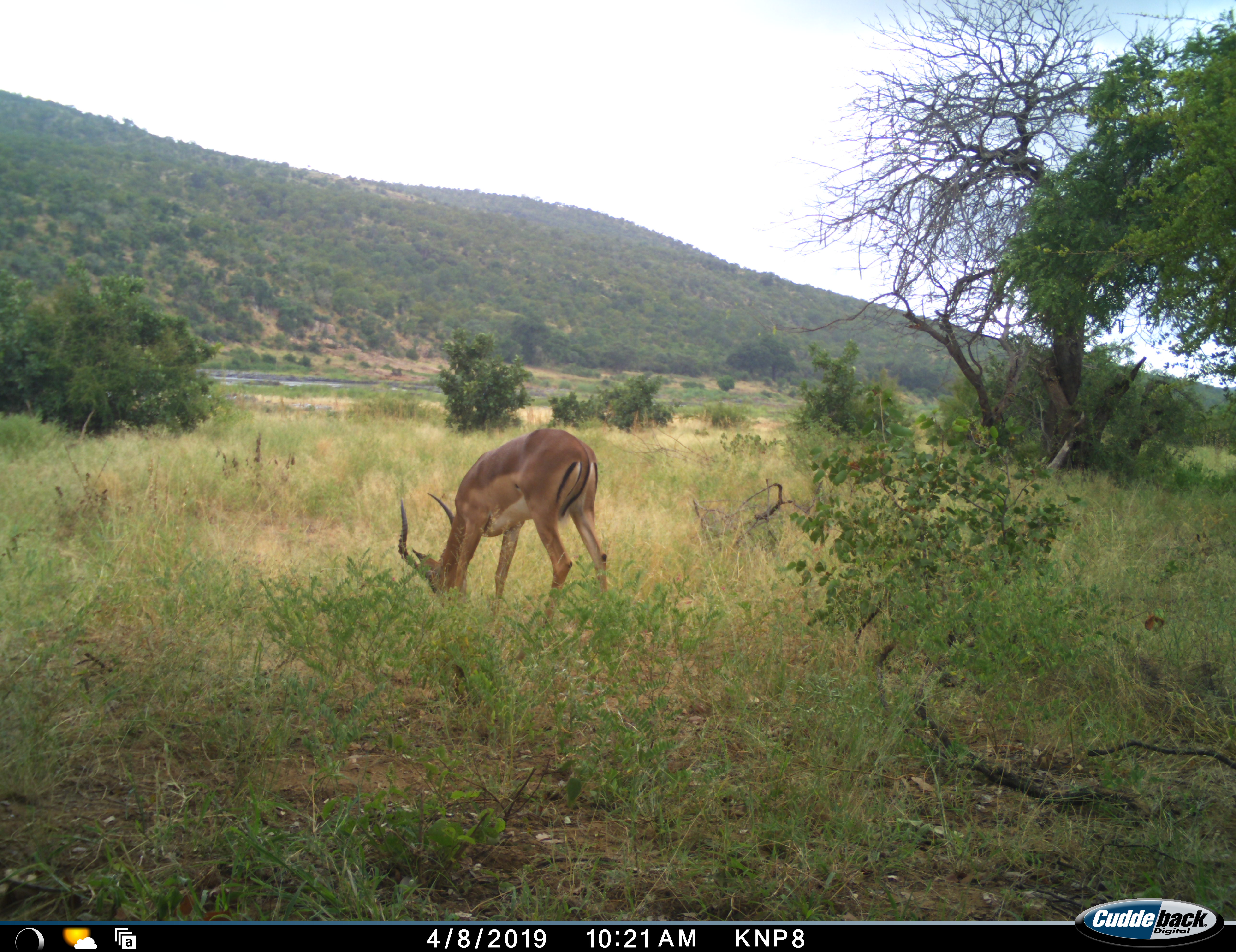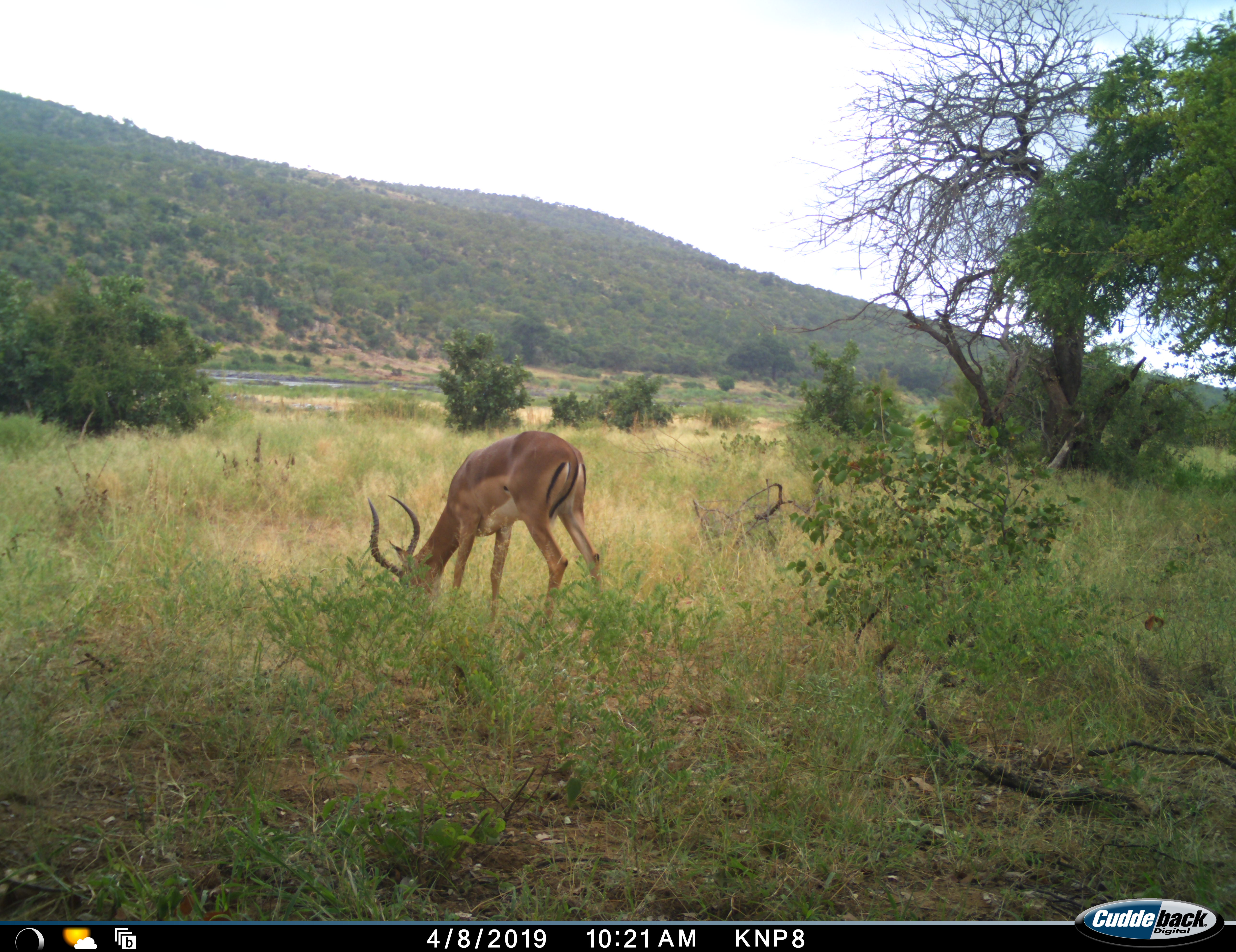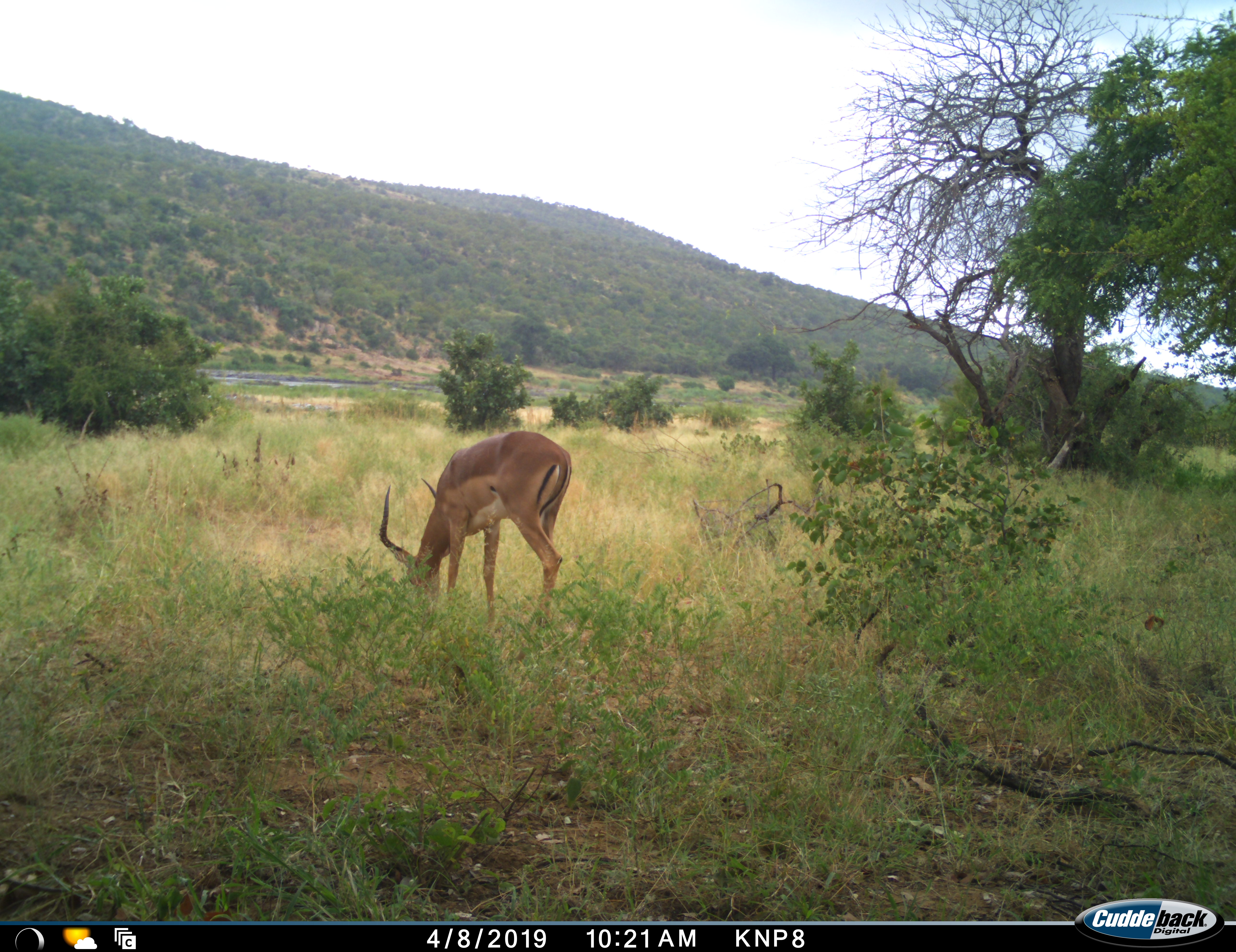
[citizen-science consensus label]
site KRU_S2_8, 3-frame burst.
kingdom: Animalia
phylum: Chordata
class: Mammalia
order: Artiodactyla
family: Bovidae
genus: Aepyceros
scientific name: Aepyceros melampus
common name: impala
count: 1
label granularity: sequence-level